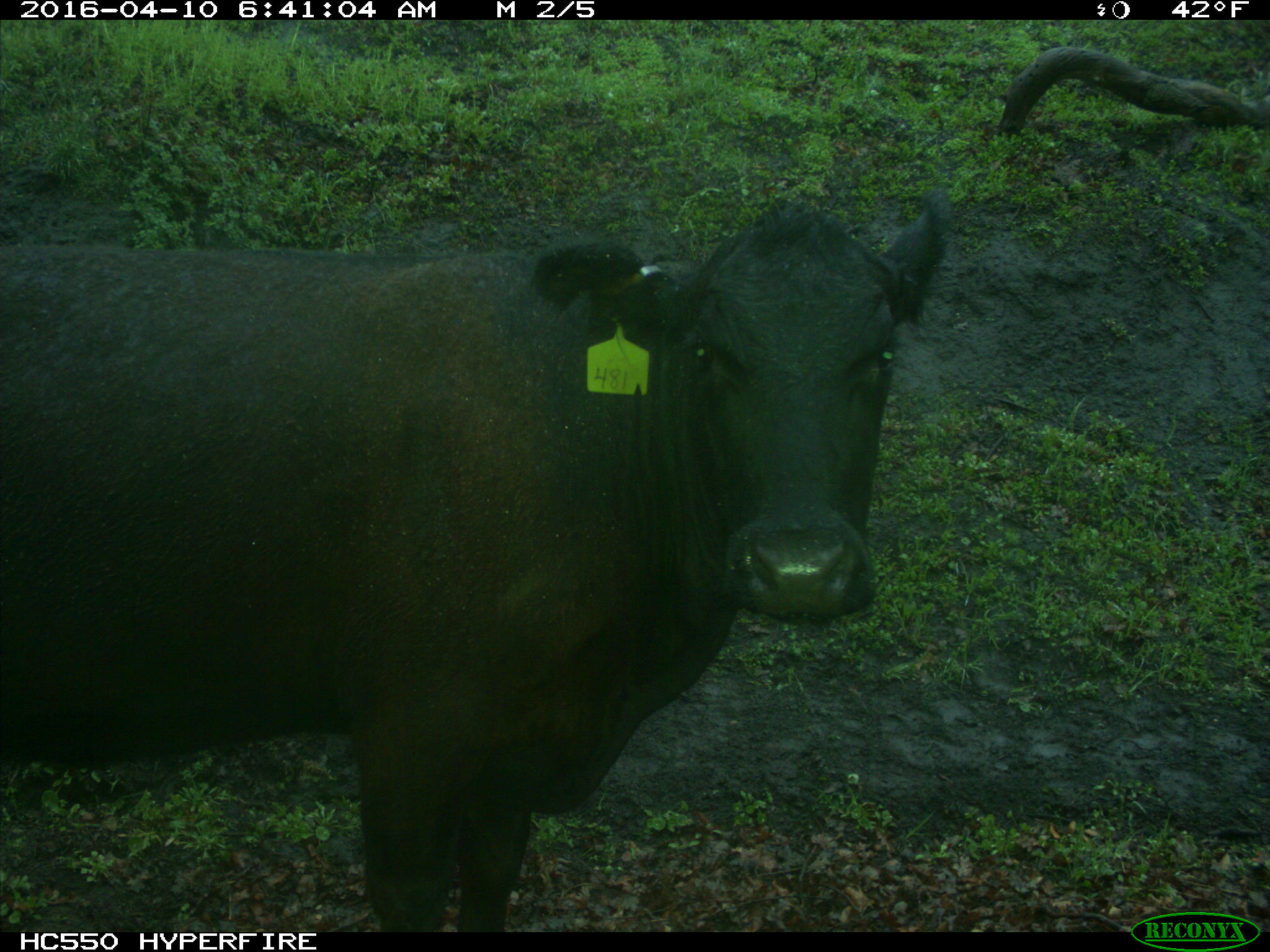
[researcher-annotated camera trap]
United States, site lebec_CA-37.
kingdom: Animalia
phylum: Chordata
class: Mammalia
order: Artiodactyla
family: Bovidae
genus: Bos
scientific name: Bos taurus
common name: domestic cow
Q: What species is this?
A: Bos taurus (domestic cow).